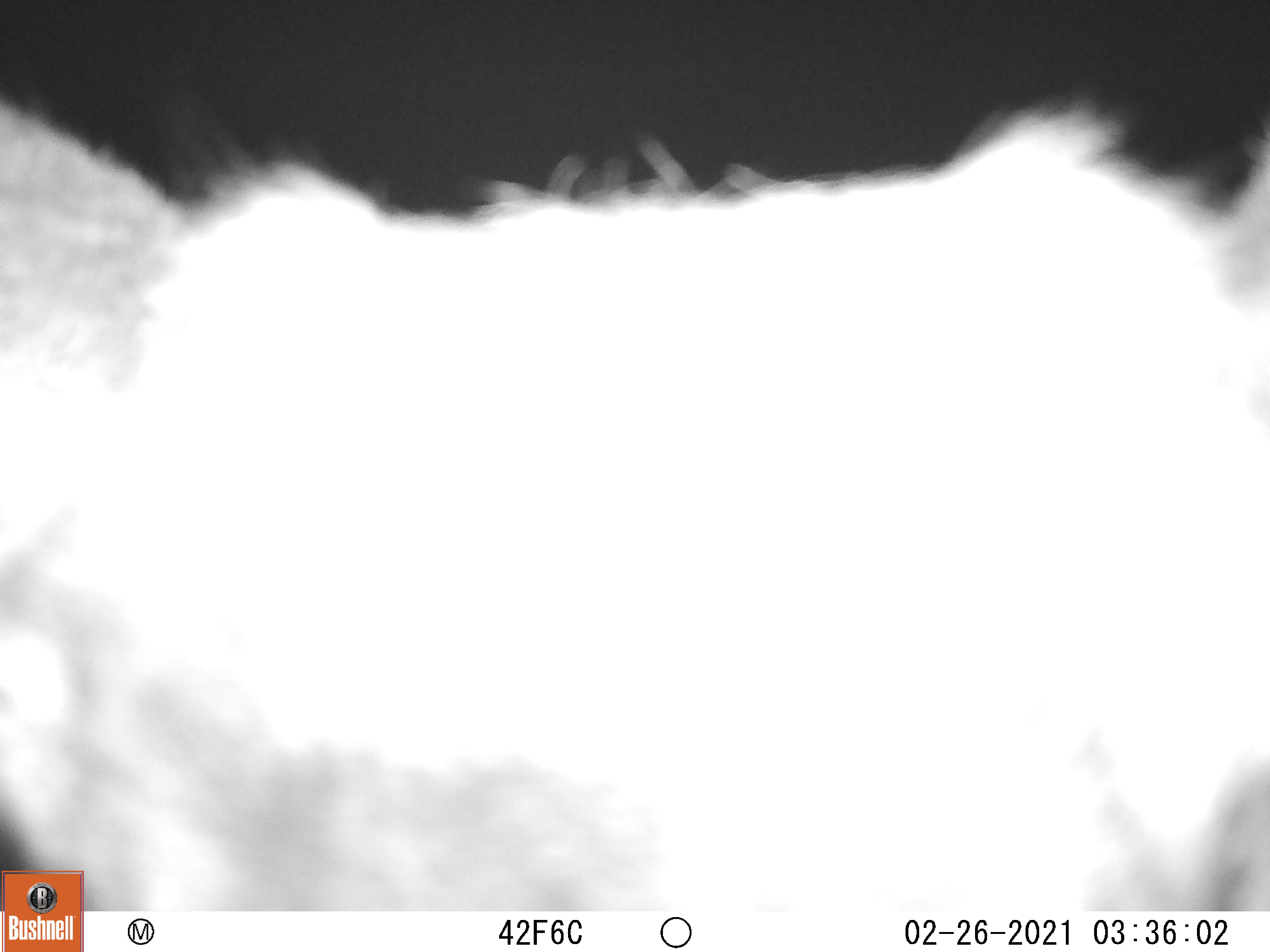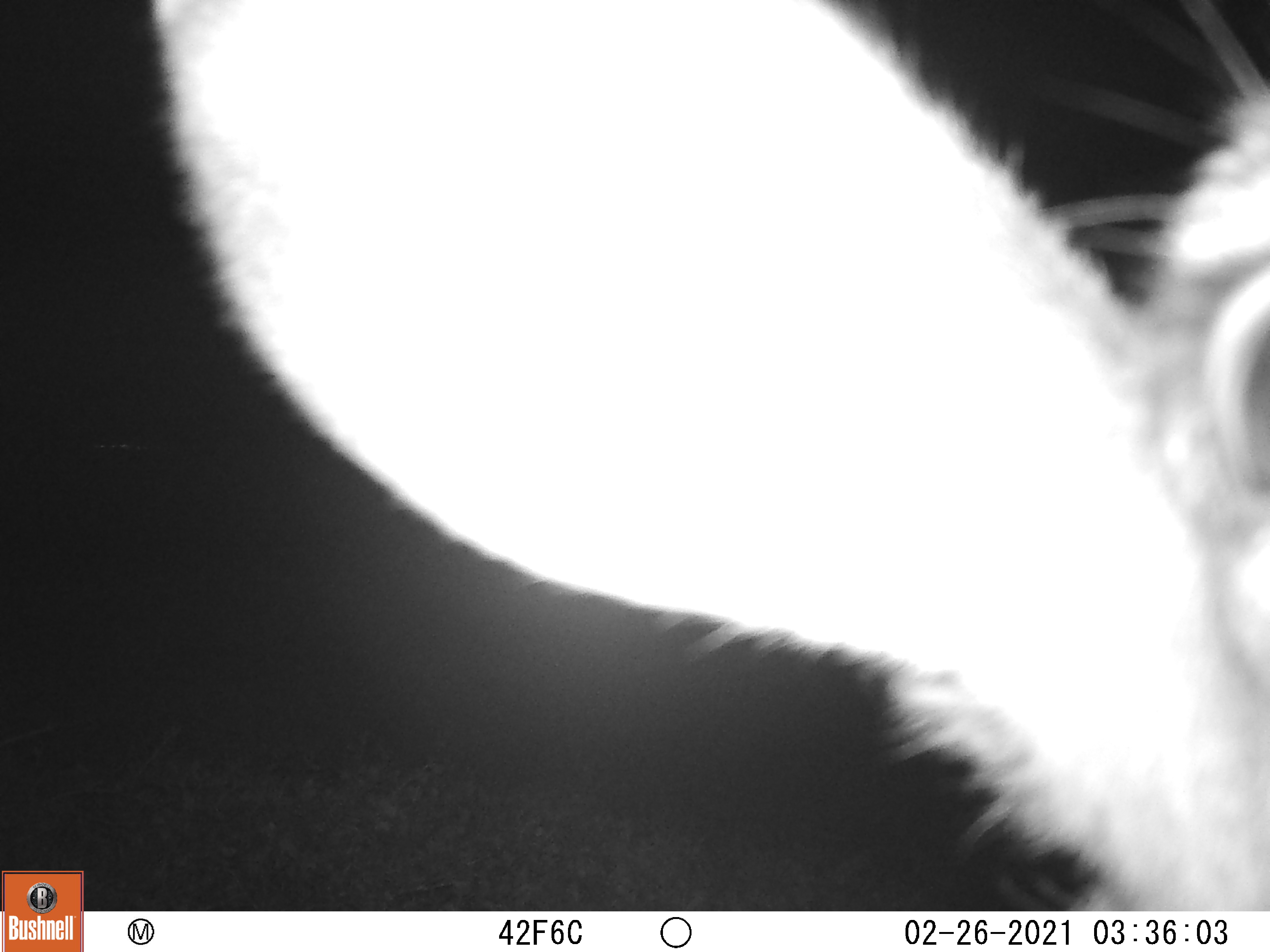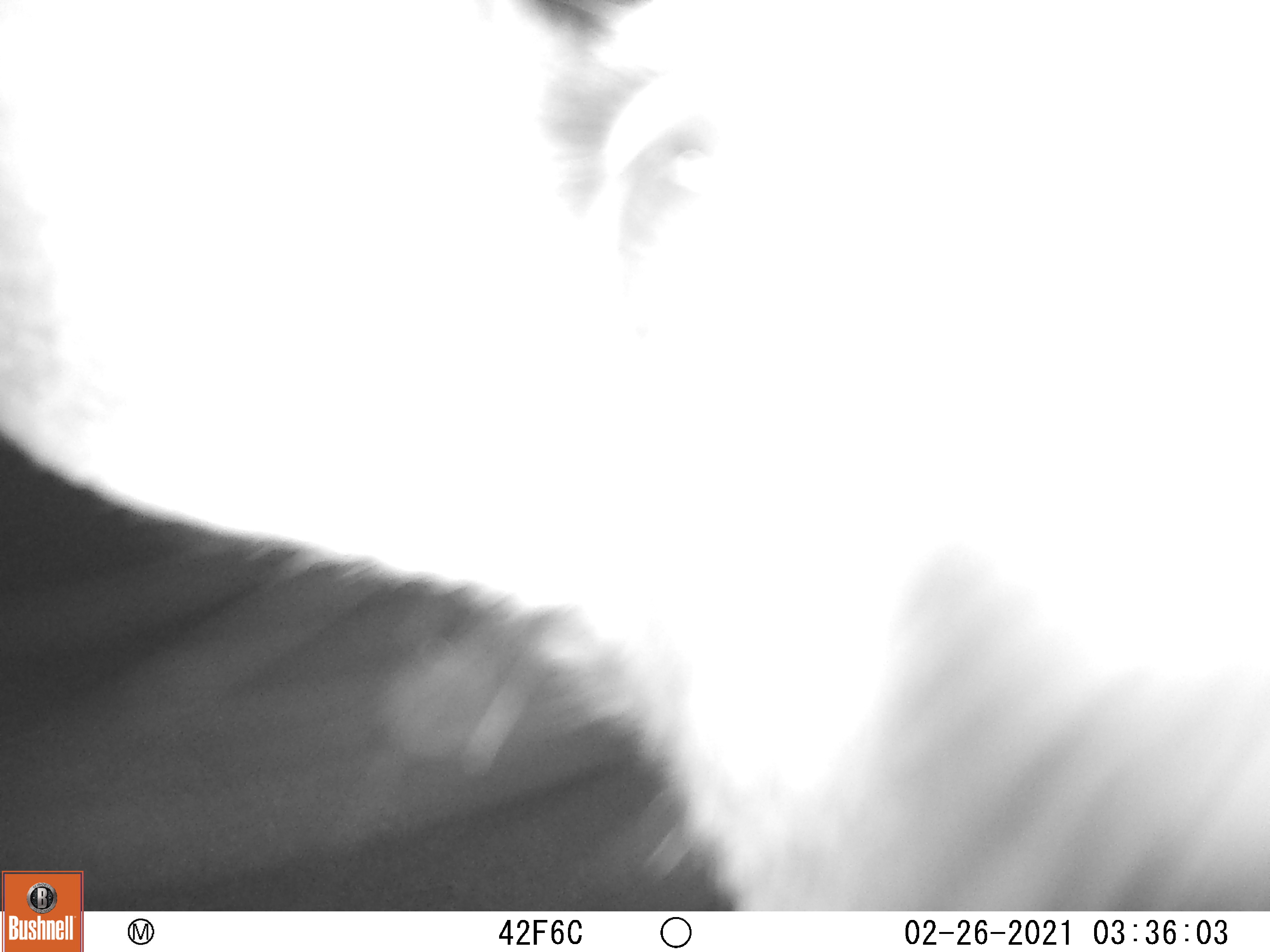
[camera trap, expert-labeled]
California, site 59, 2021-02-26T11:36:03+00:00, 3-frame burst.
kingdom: Animalia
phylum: Chordata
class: Mammalia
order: Artiodactyla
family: Cervidae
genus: Odocoileus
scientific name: Odocoileus hemionus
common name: mule deer